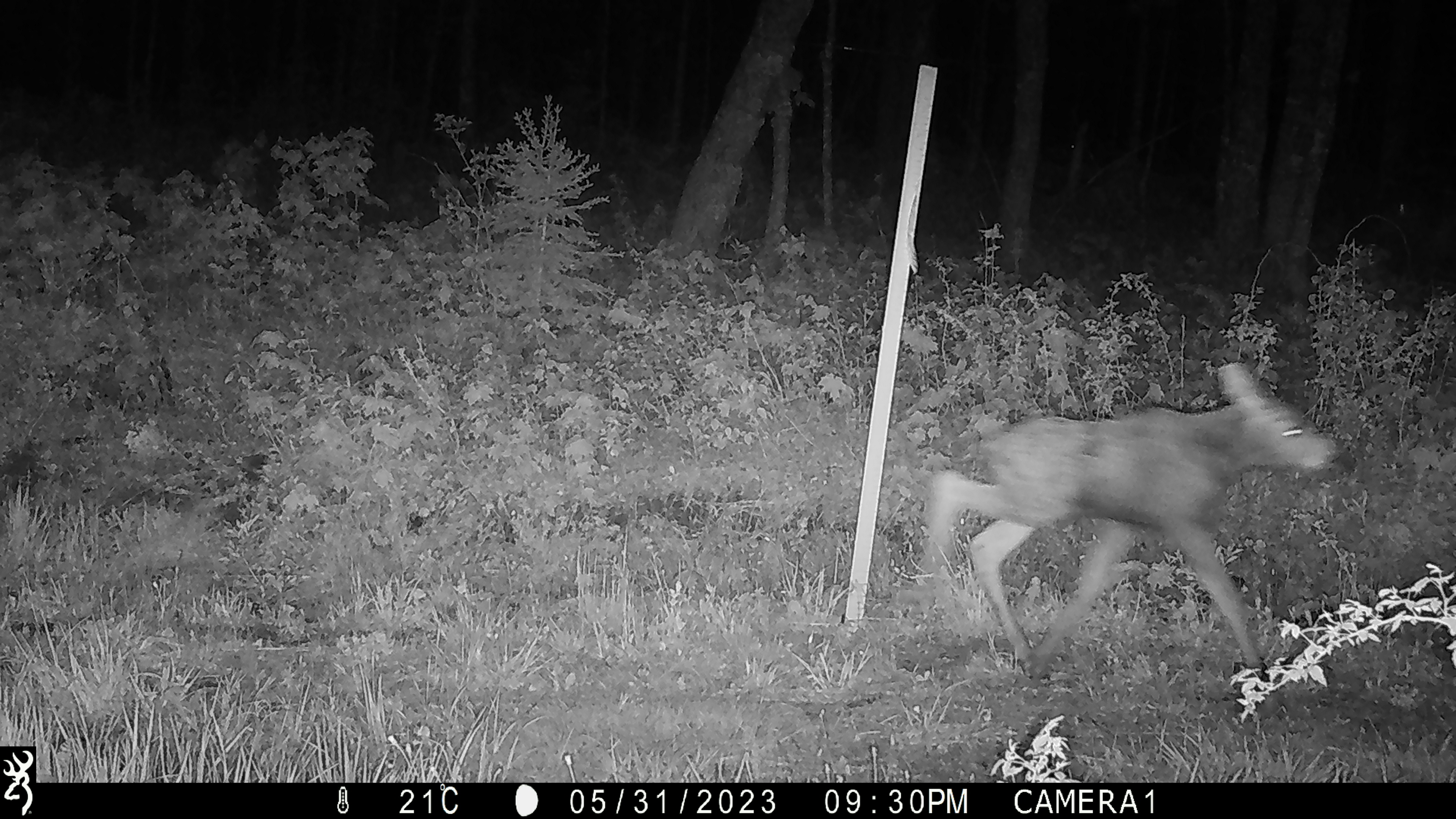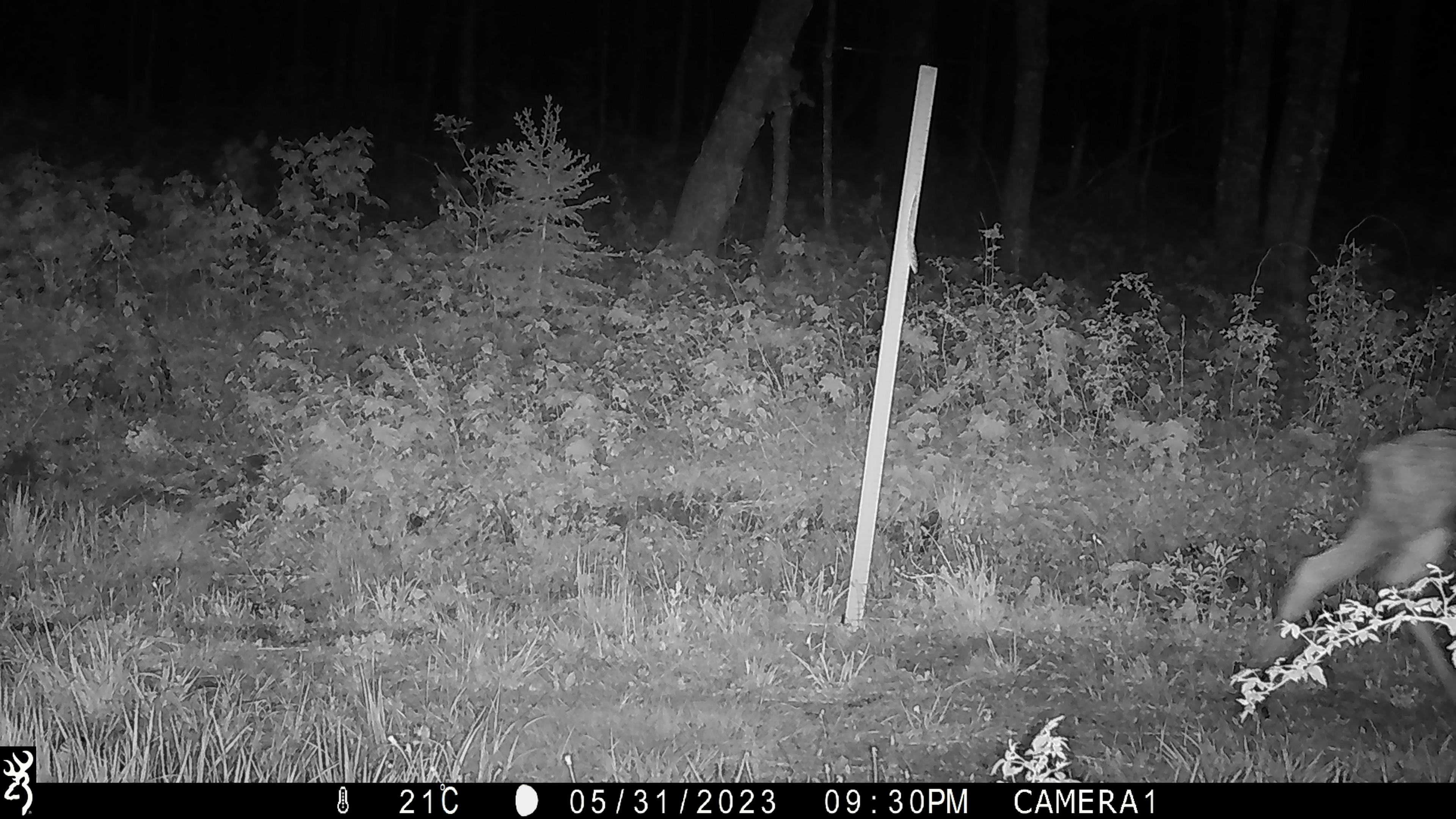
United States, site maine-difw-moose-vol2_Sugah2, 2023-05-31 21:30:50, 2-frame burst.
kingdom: Animalia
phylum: Chordata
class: Mammalia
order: Artiodactyla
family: Cervidae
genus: Alces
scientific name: Alces alces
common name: moose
Moose (Alces alces).